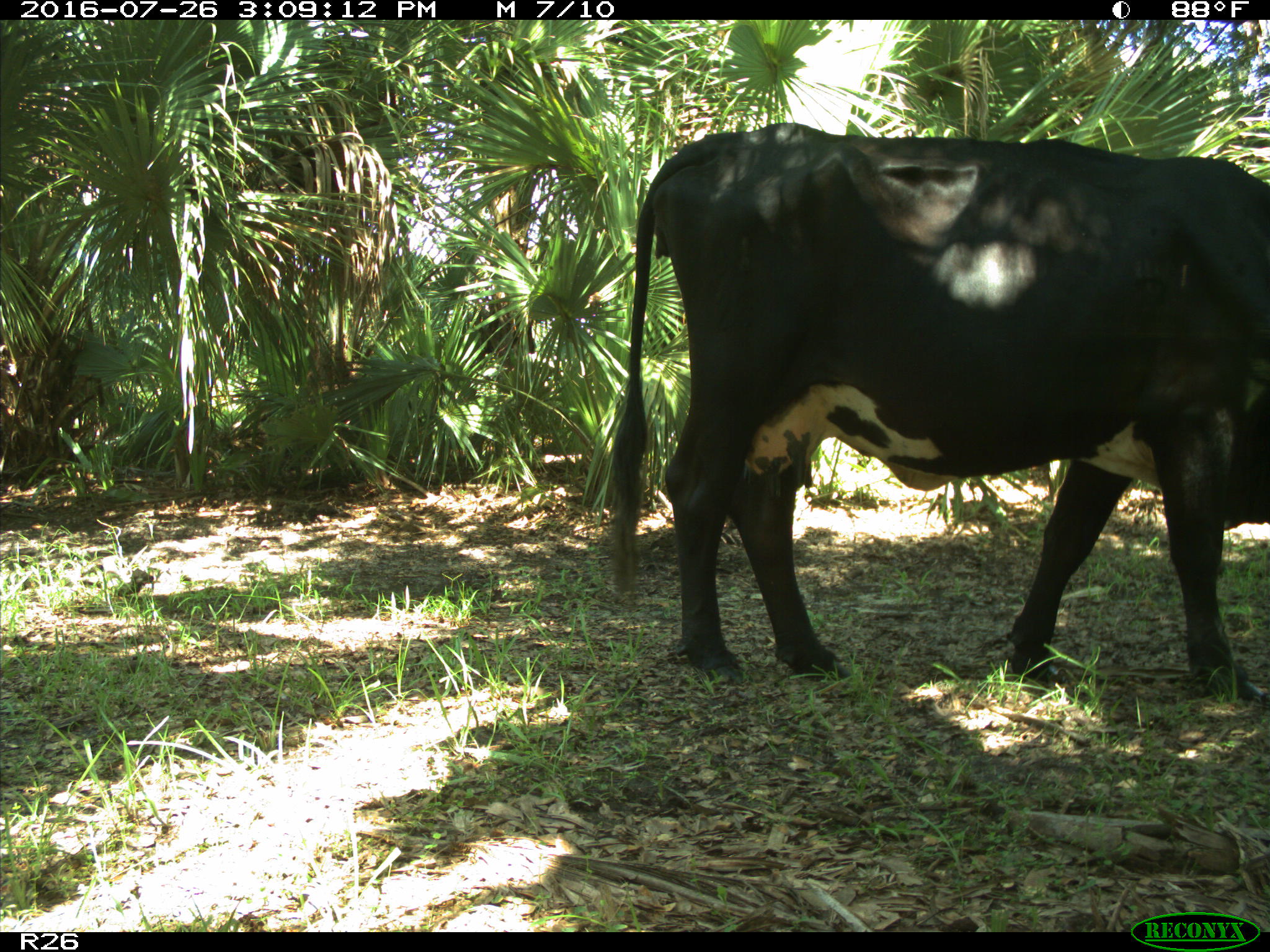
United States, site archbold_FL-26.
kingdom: Animalia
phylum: Chordata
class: Mammalia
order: Artiodactyla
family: Bovidae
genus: Bos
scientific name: Bos taurus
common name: domestic cow